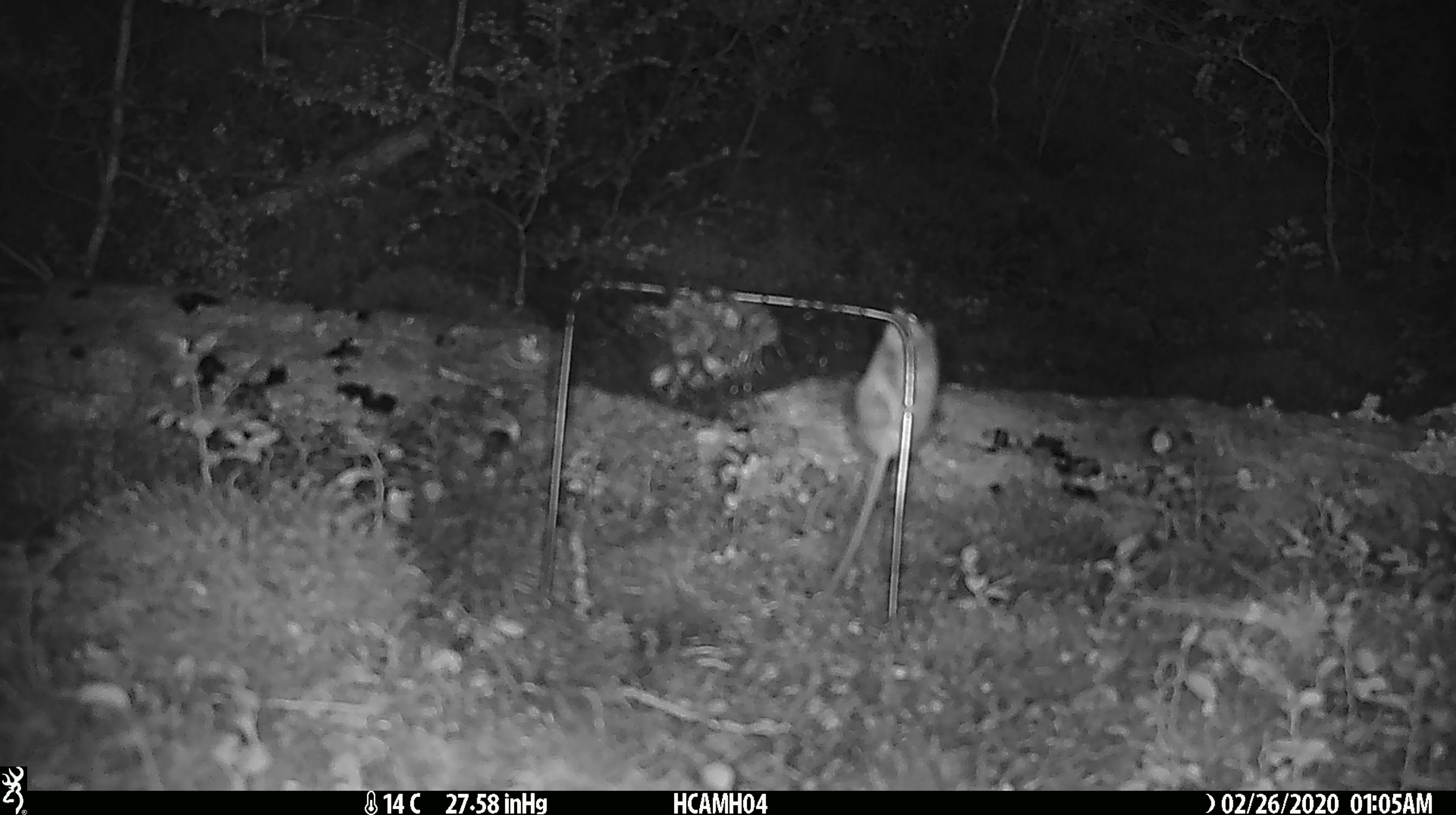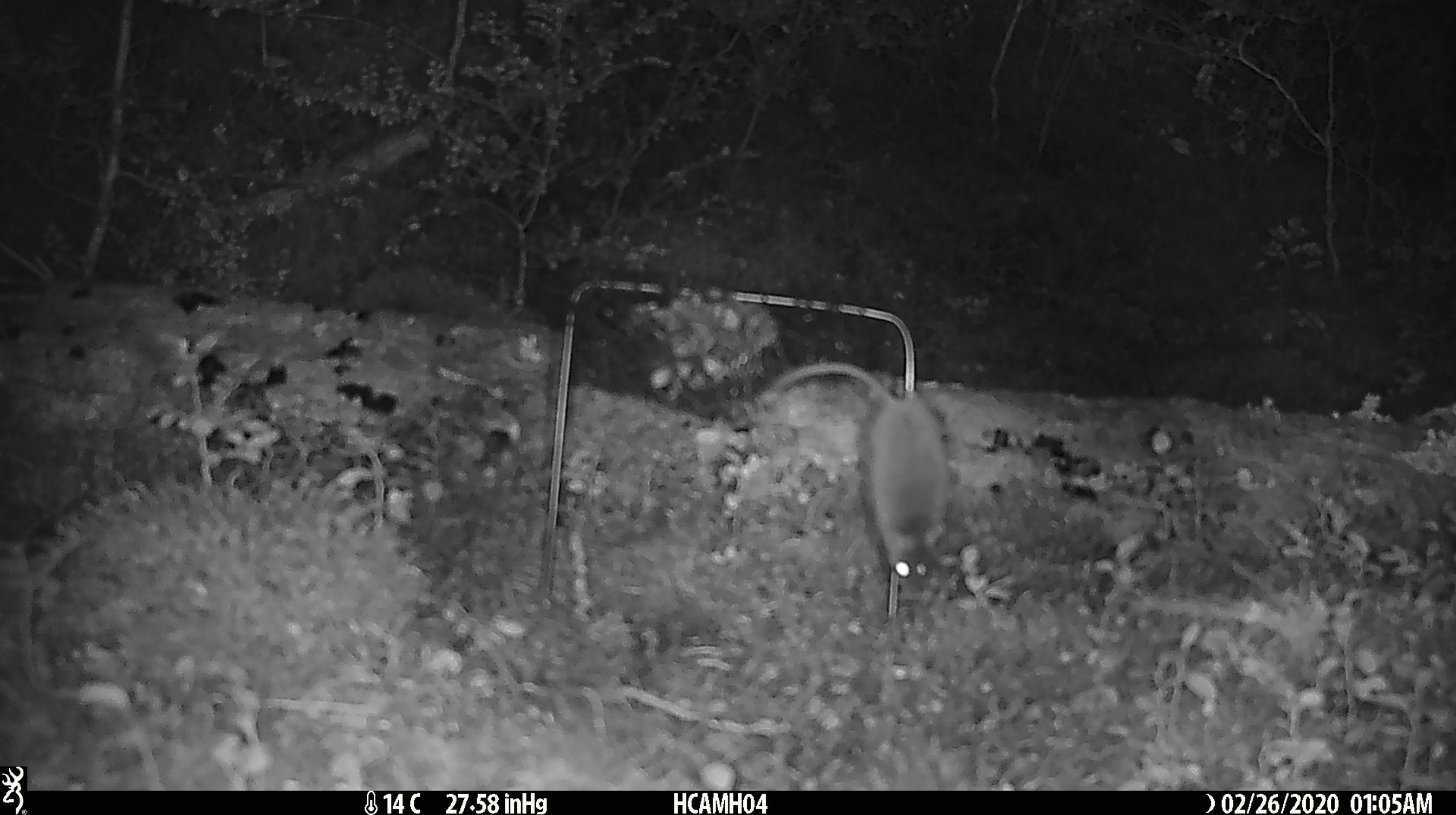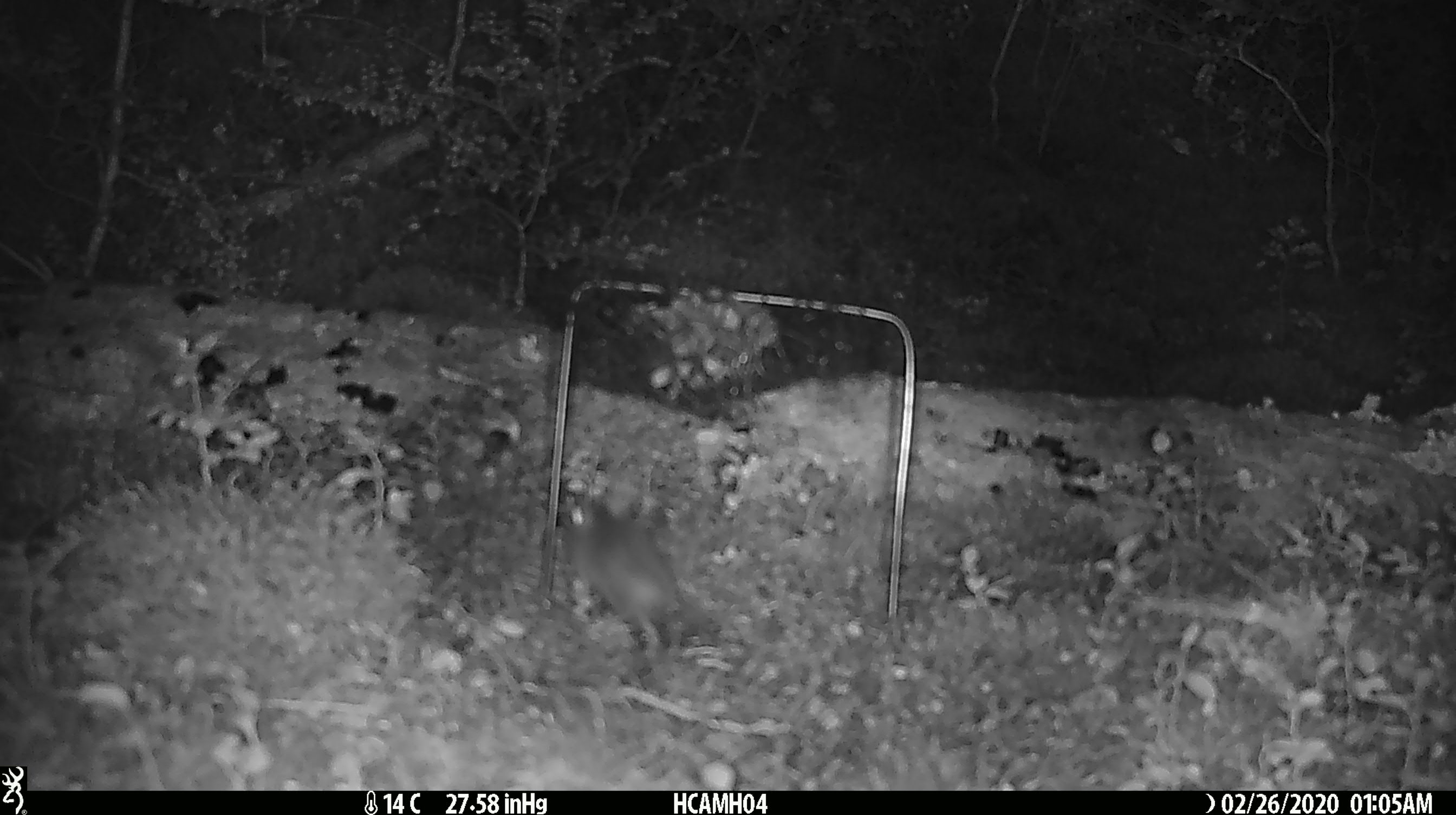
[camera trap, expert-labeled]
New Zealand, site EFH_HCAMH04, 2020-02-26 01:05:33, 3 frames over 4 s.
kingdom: Animalia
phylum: Chordata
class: Mammalia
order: Rodentia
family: Muridae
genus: Mus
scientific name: Mus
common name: mouse